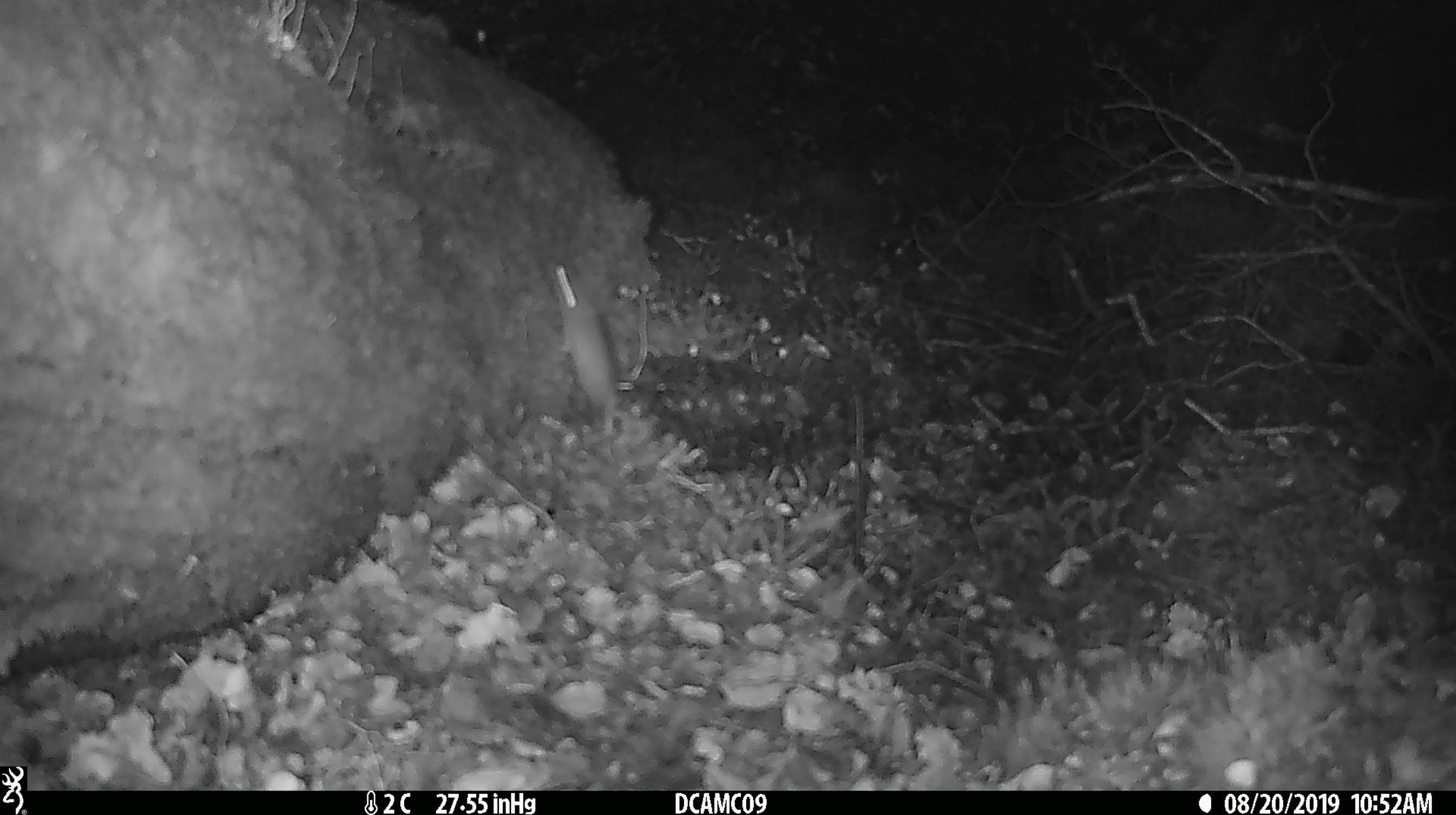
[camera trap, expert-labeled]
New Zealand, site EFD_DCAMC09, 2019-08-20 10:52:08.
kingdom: Animalia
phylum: Chordata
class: Mammalia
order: Rodentia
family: Muridae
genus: Mus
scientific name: Mus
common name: mouse